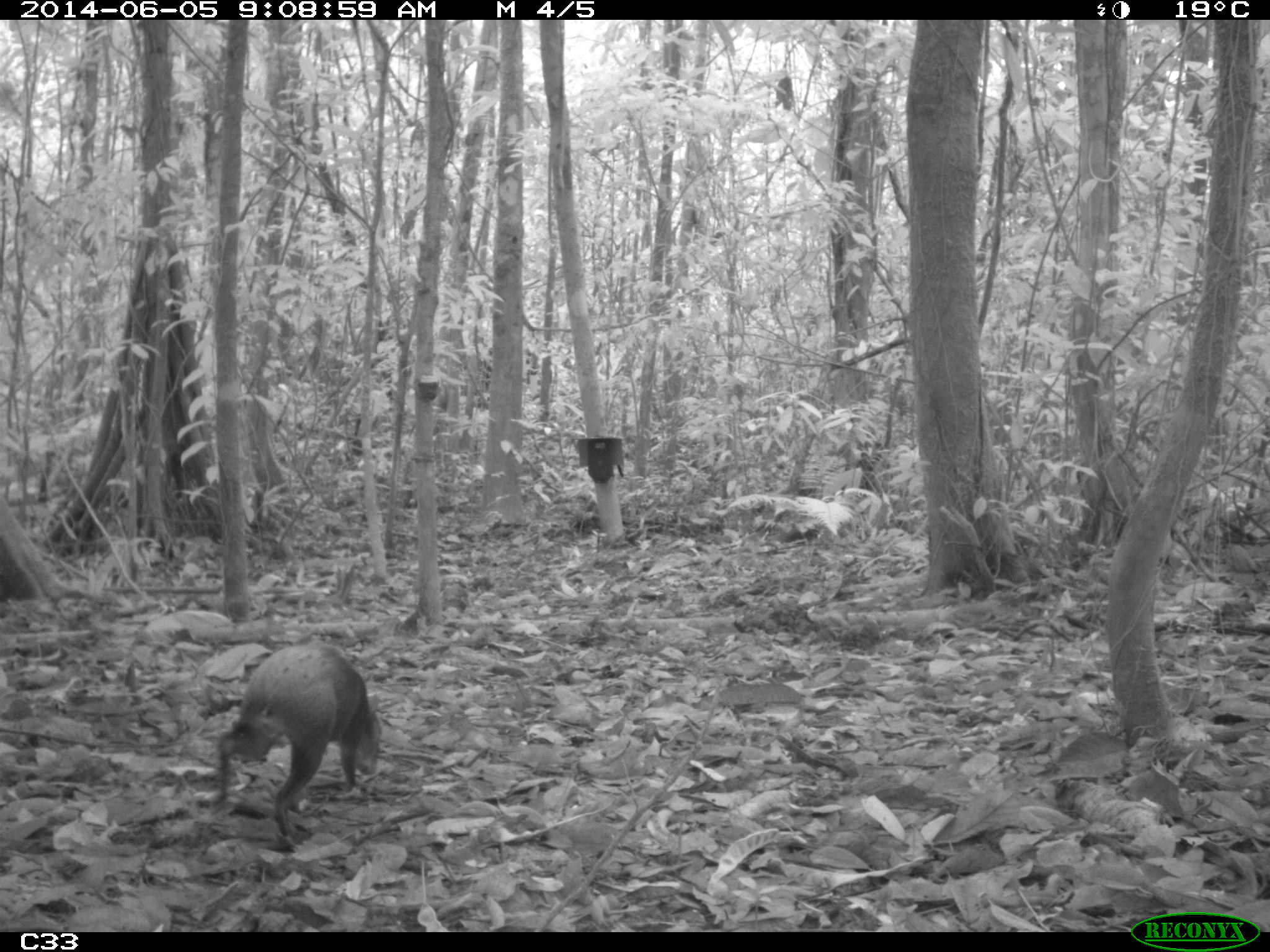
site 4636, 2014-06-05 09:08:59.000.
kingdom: Animalia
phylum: Chordata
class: Mammalia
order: Rodentia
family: Dasyproctidae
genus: Dasyprocta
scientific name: Dasyprocta leporina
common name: red-rumped agouti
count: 1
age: adult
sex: male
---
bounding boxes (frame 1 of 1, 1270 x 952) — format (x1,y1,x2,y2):
dasyprocta leporina: (212,640,382,848)